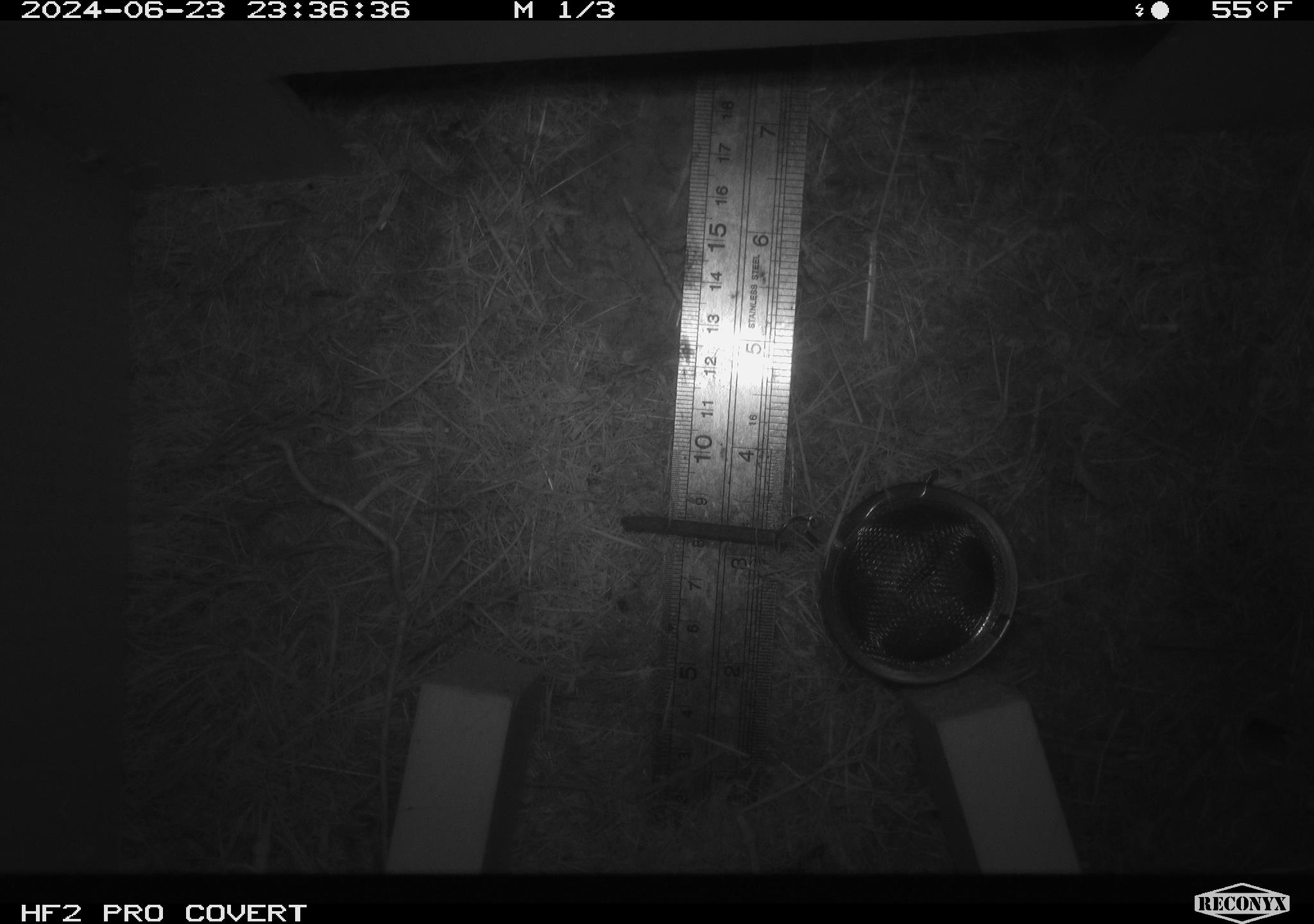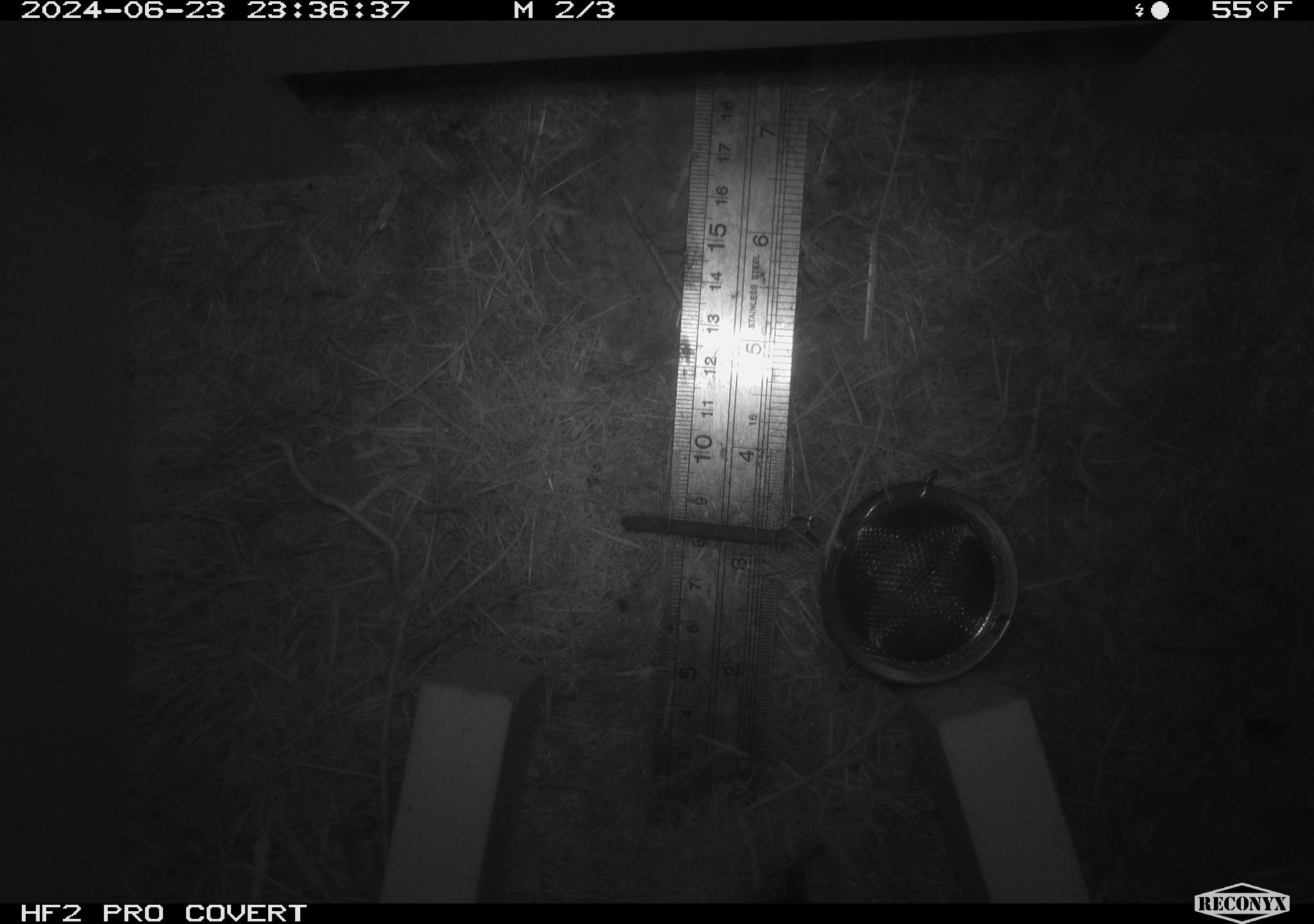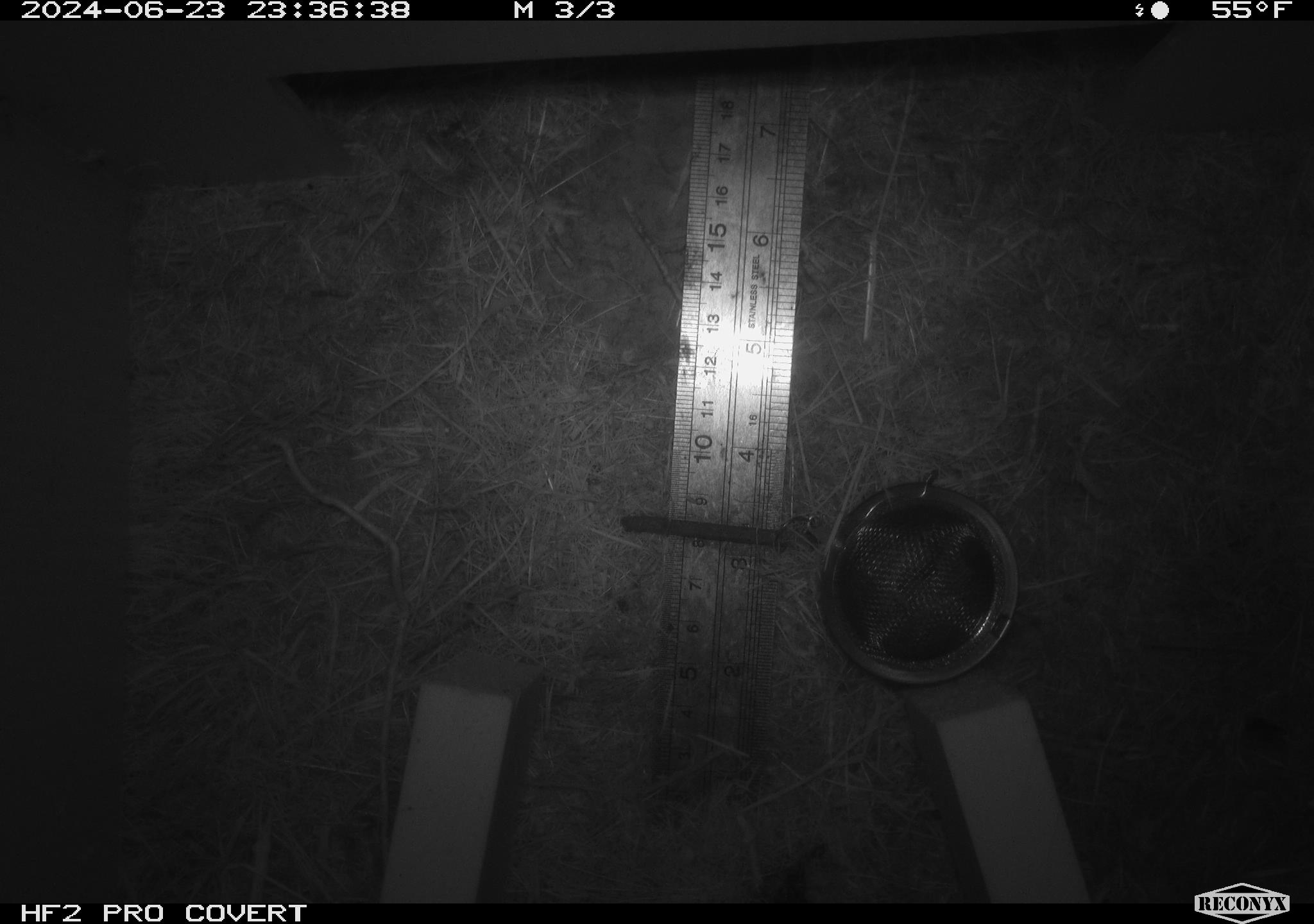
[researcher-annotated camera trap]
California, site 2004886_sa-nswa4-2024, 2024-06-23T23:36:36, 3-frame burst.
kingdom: Animalia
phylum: Chordata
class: Mammalia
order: Rodentia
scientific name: Rodentia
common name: rodent